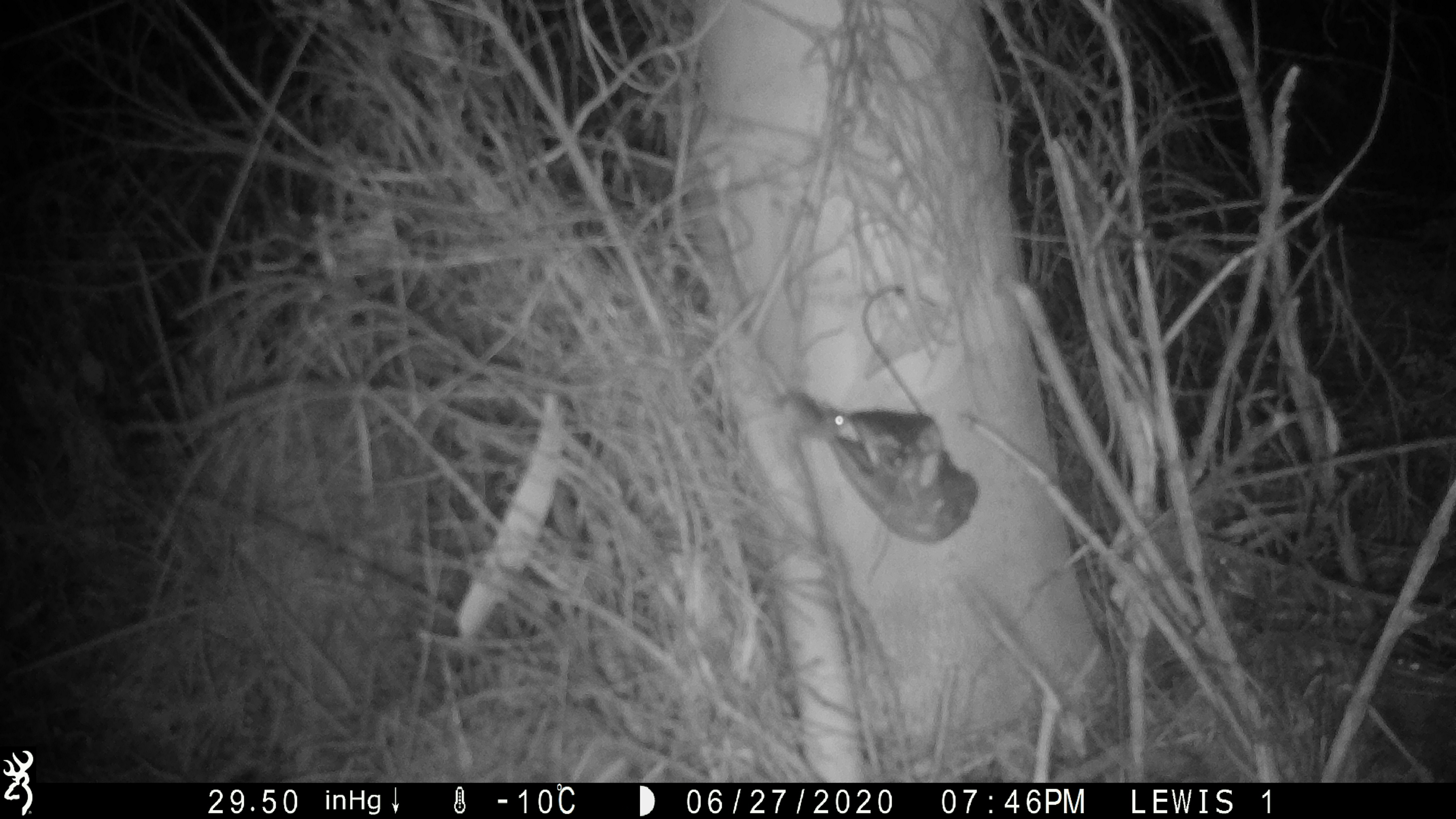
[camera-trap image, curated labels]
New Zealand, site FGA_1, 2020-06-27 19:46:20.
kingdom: Animalia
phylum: Chordata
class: Mammalia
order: Rodentia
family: Muridae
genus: Mus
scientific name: Mus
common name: mouse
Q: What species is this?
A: Mouse (Mus).